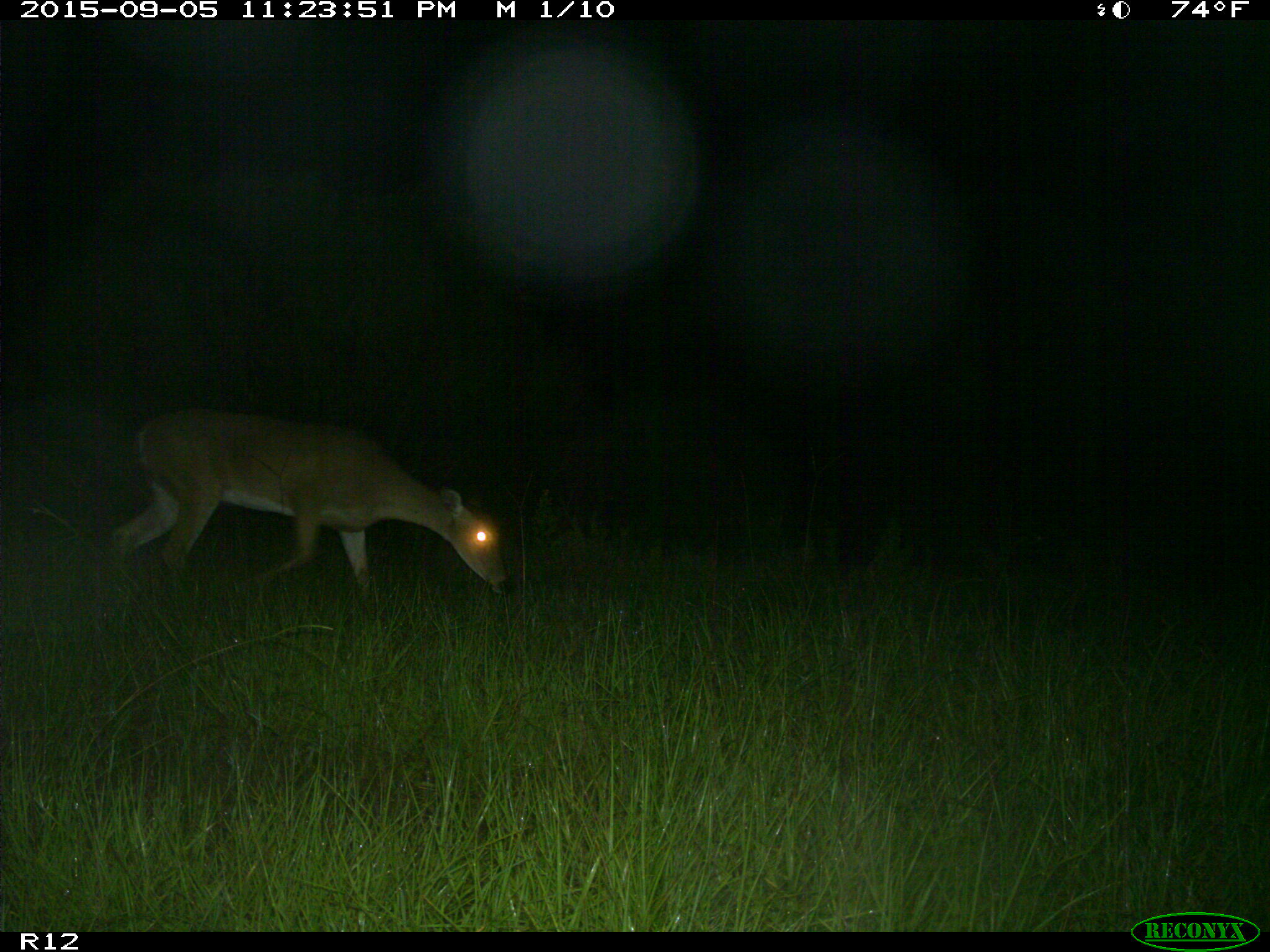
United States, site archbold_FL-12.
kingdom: Animalia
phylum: Chordata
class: Mammalia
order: Artiodactyla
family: Cervidae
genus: Odocoileus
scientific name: Odocoileus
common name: deer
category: unidentified deer